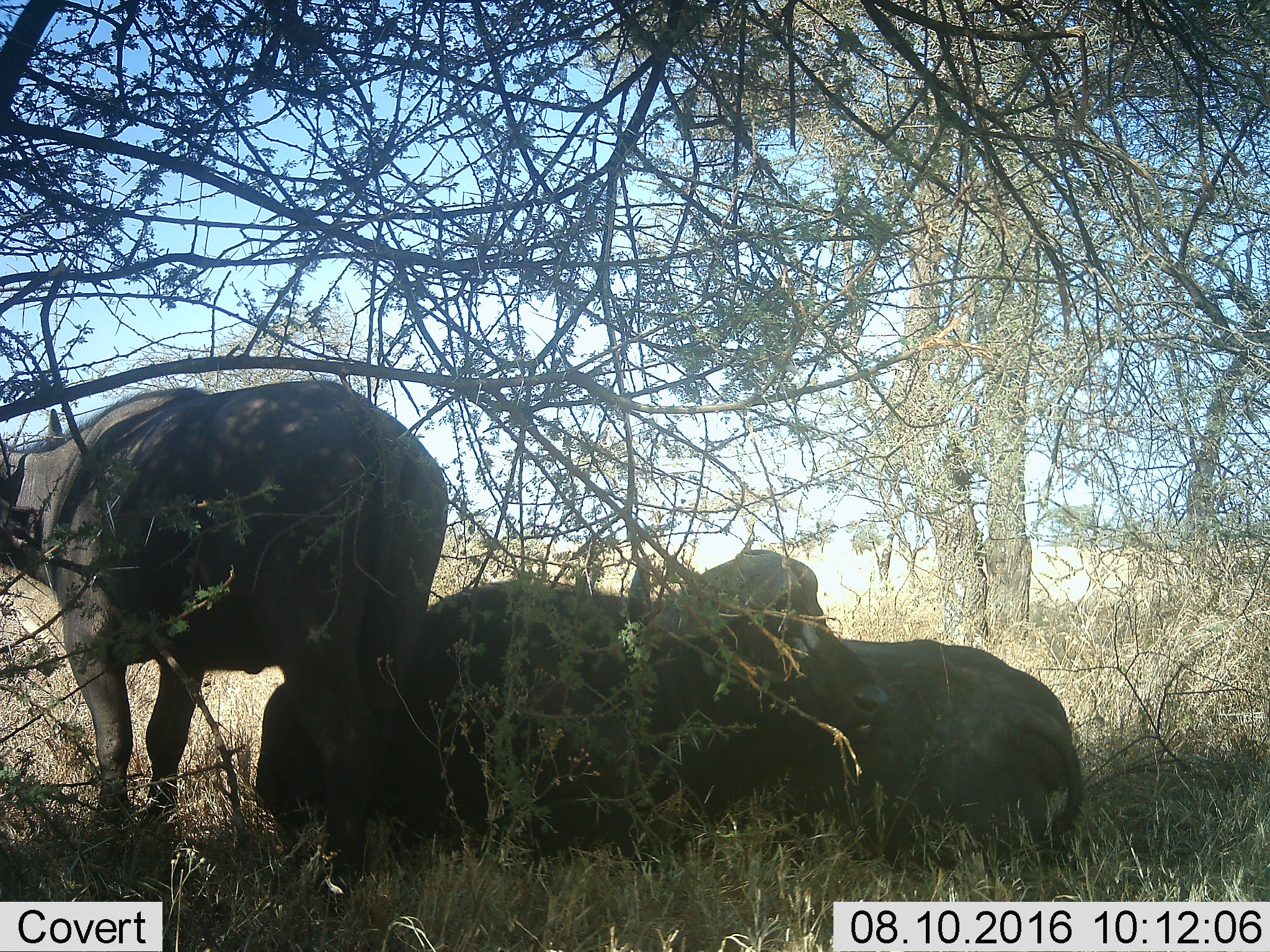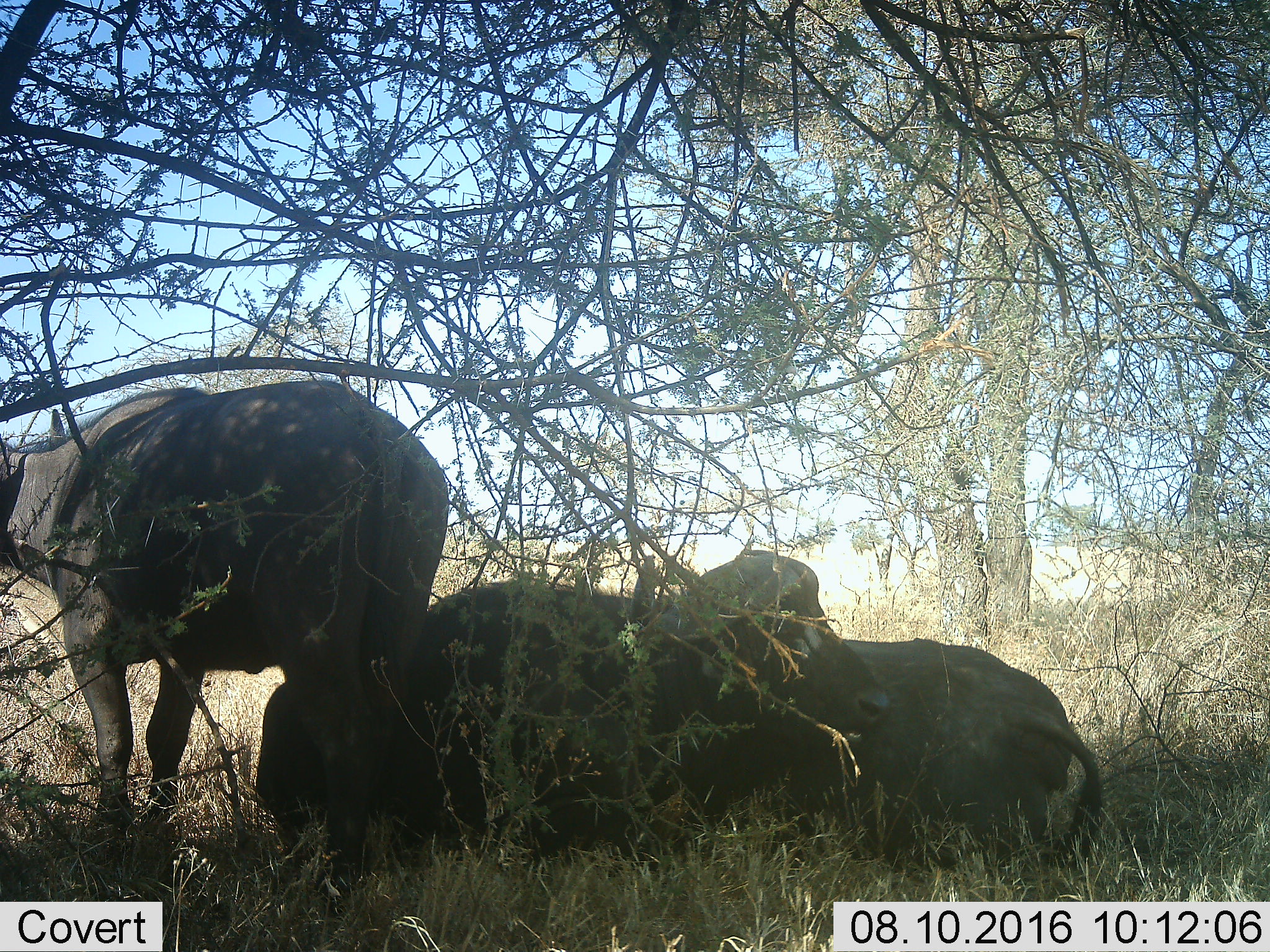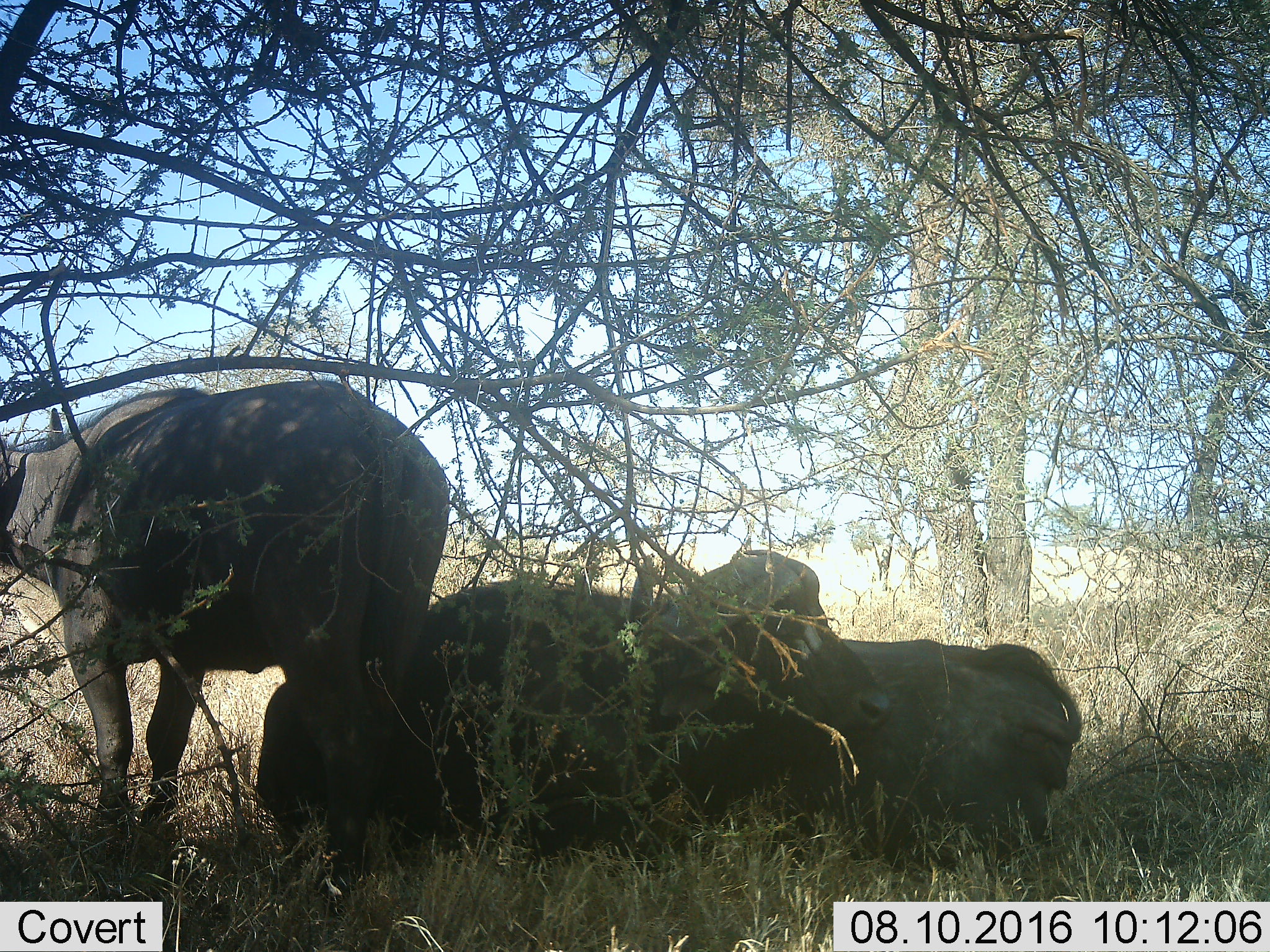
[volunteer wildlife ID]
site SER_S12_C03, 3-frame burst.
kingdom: Animalia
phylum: Chordata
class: Mammalia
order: Artiodactyla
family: Bovidae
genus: Syncerus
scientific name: Syncerus caffer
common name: african buffalo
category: buffalo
Buffalo (african buffalo) (Syncerus caffer), count 3. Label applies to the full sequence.